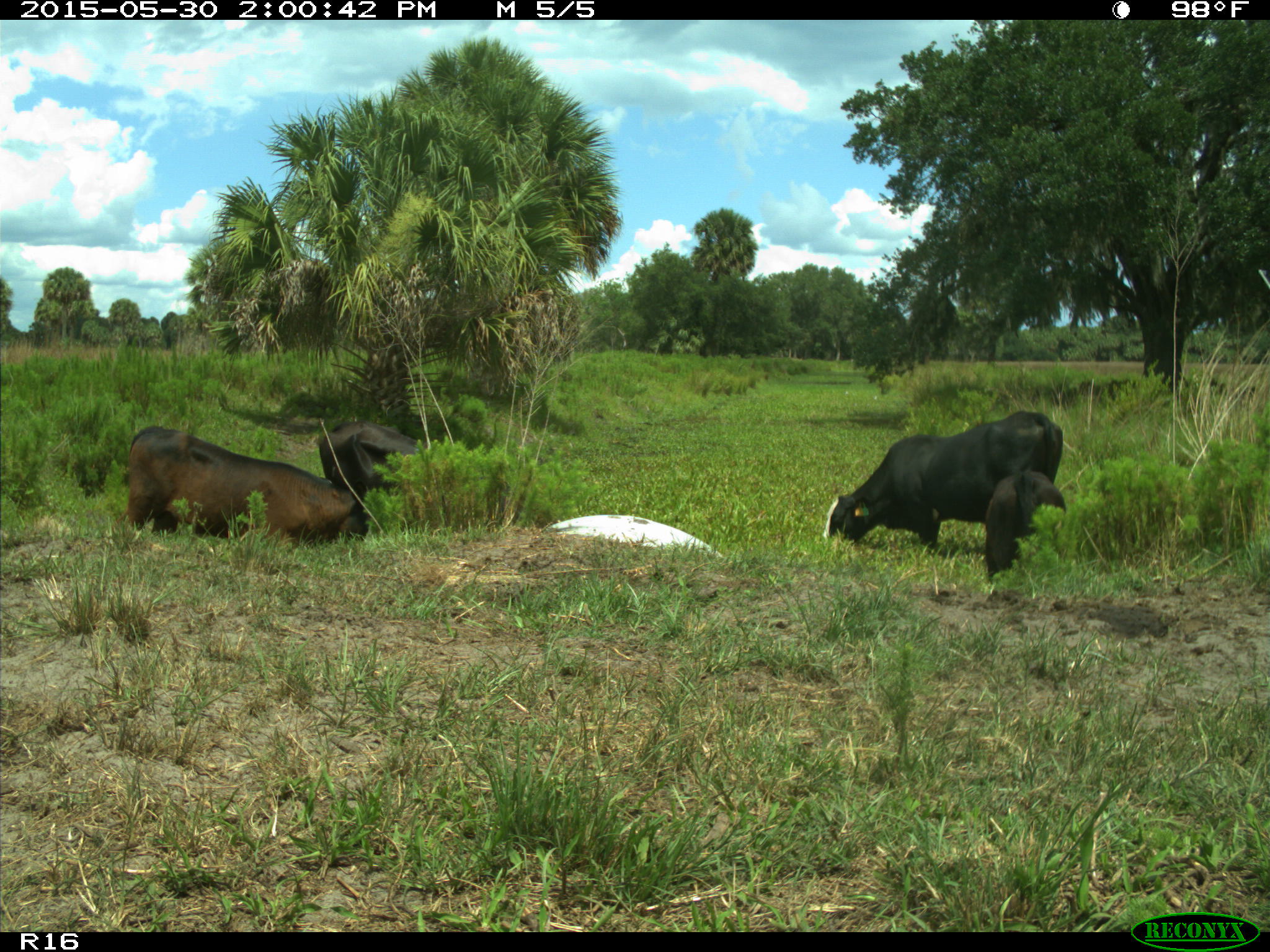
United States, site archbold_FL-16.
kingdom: Animalia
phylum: Chordata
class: Mammalia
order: Artiodactyla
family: Bovidae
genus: Bos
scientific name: Bos taurus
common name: domestic cow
Bos taurus (domestic cow).